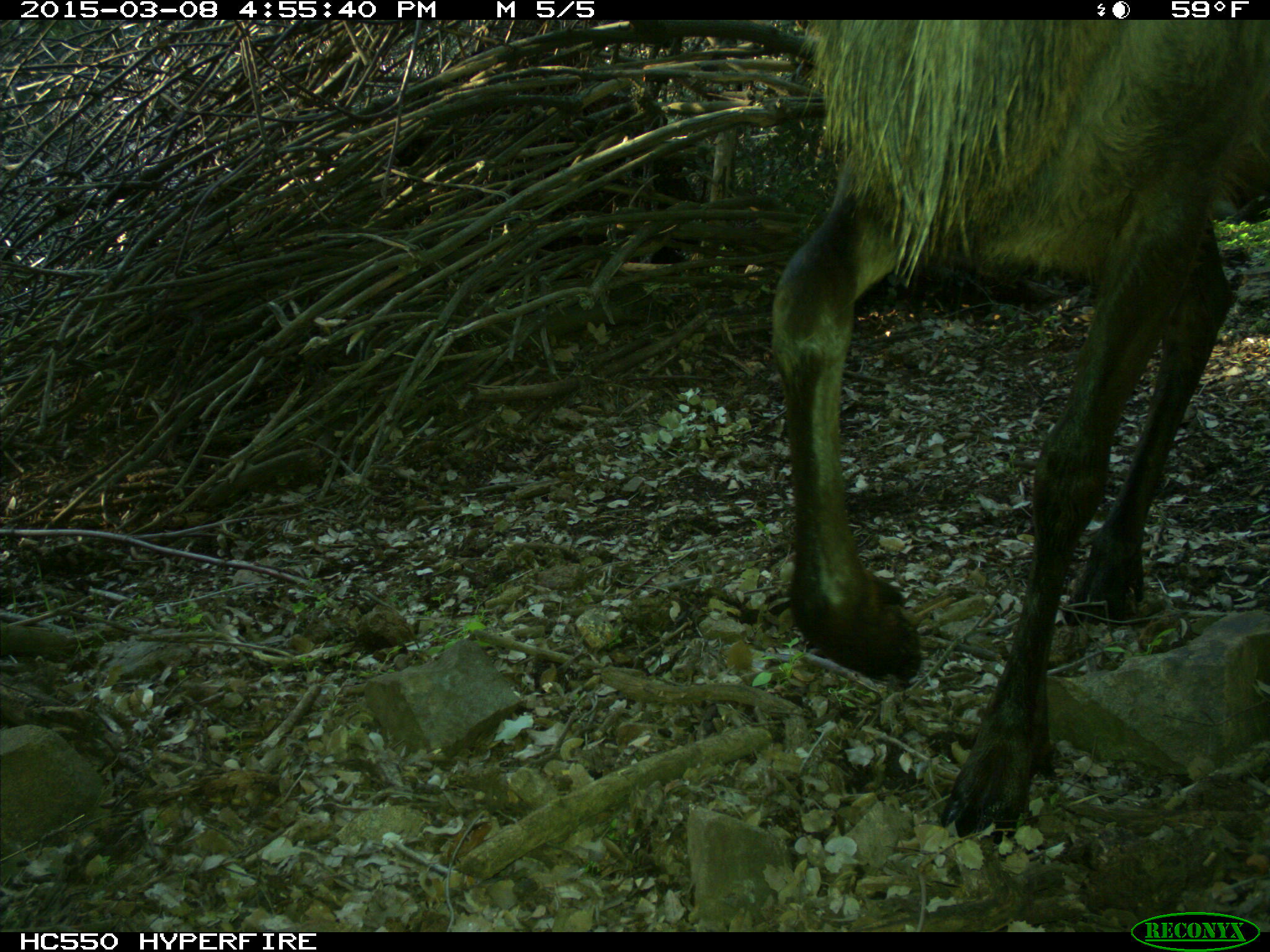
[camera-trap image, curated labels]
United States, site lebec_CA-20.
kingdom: Animalia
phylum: Chordata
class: Mammalia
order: Artiodactyla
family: Cervidae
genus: Cervus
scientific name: Cervus canadensis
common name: elk